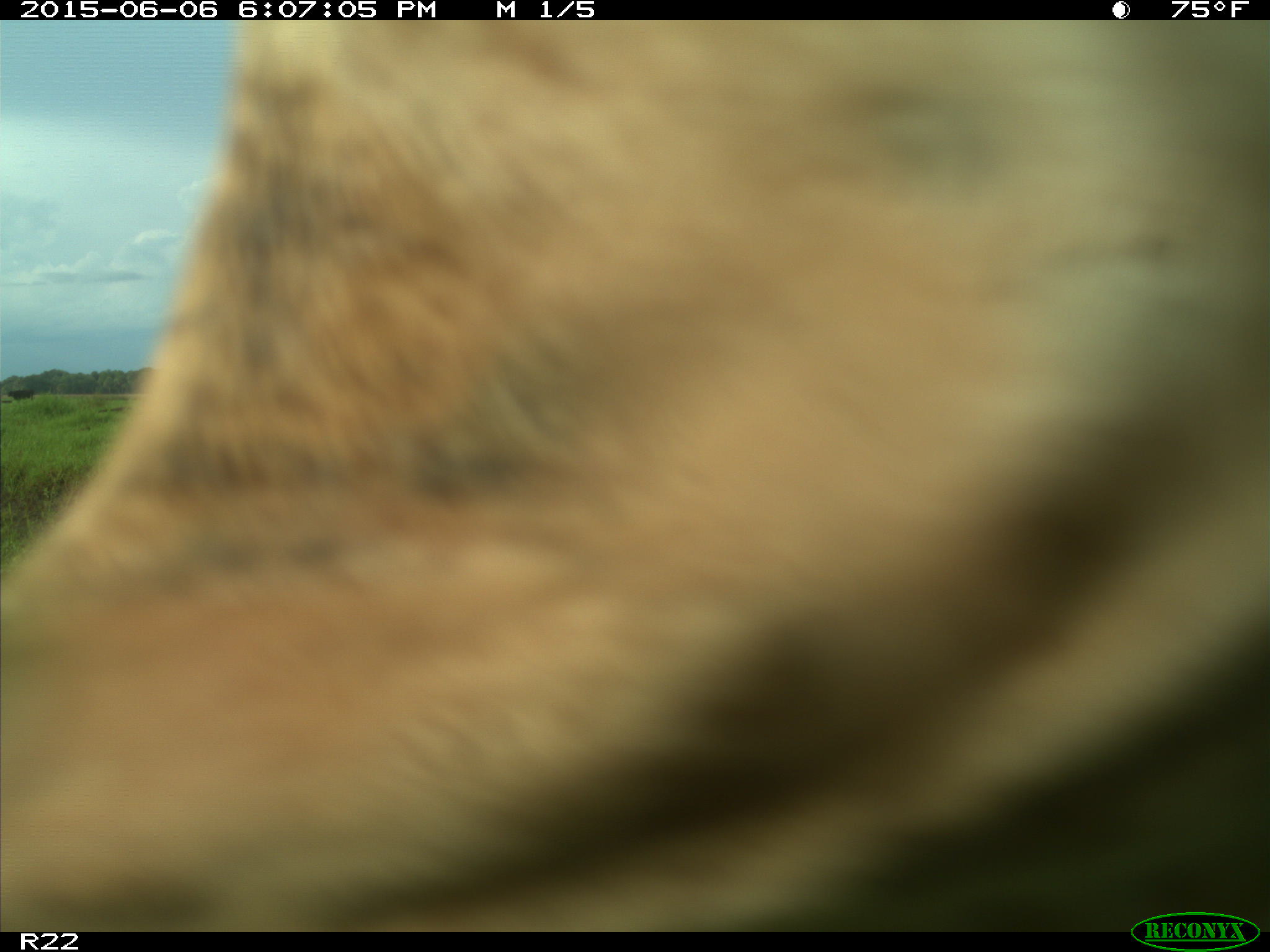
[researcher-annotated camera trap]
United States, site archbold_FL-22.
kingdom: Animalia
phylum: Chordata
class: Mammalia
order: Artiodactyla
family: Bovidae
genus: Bos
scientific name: Bos taurus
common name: domestic cow